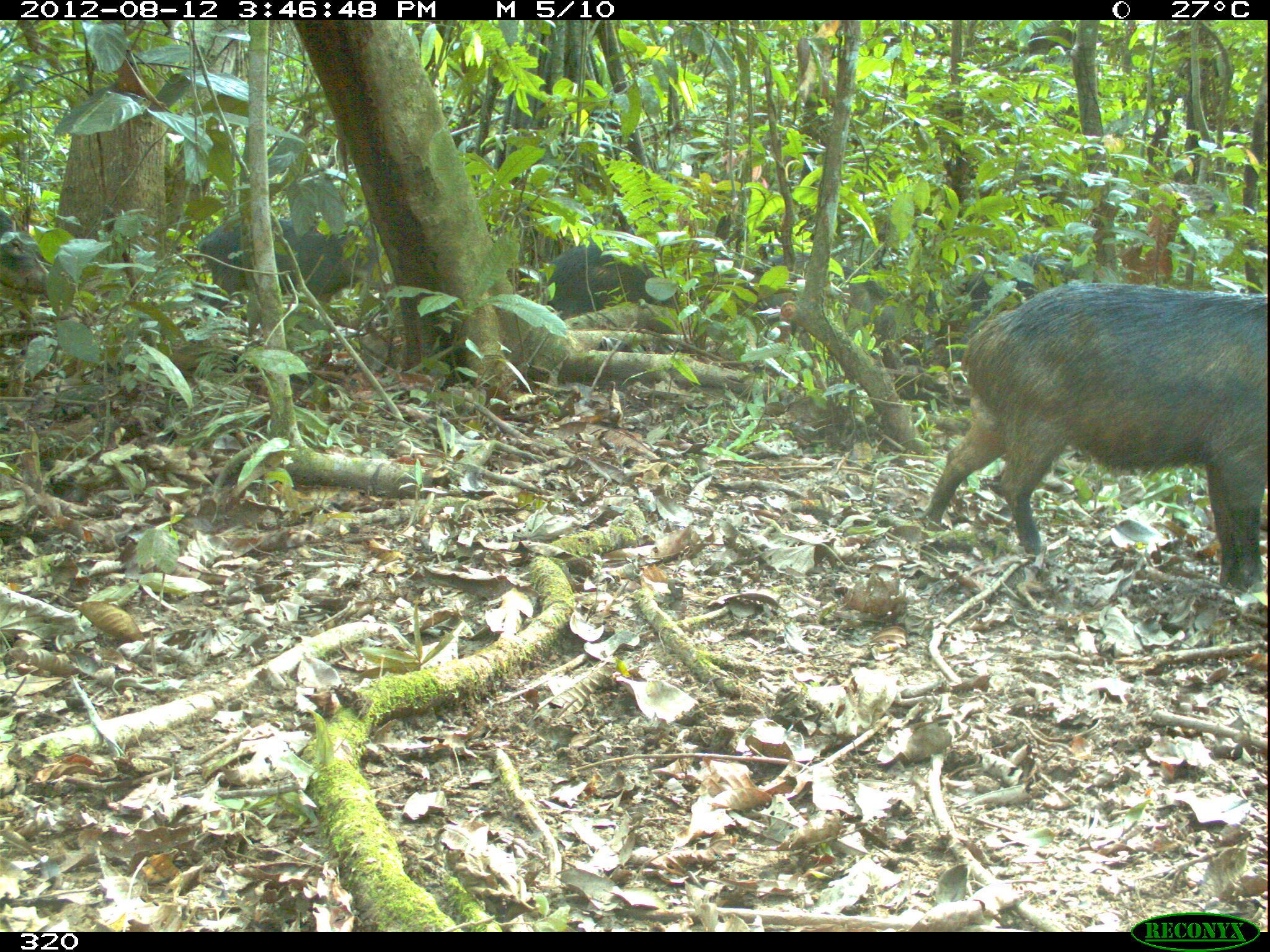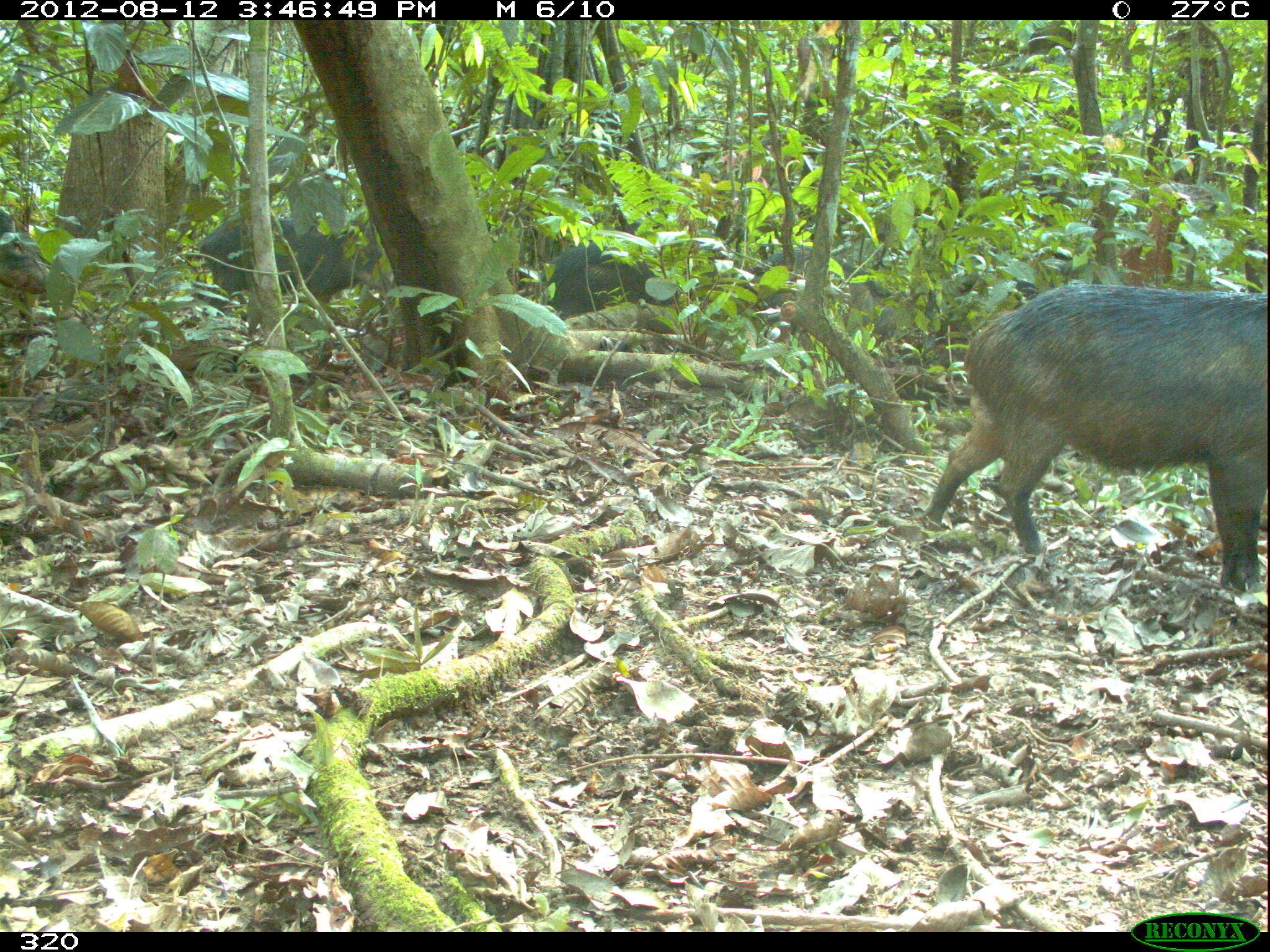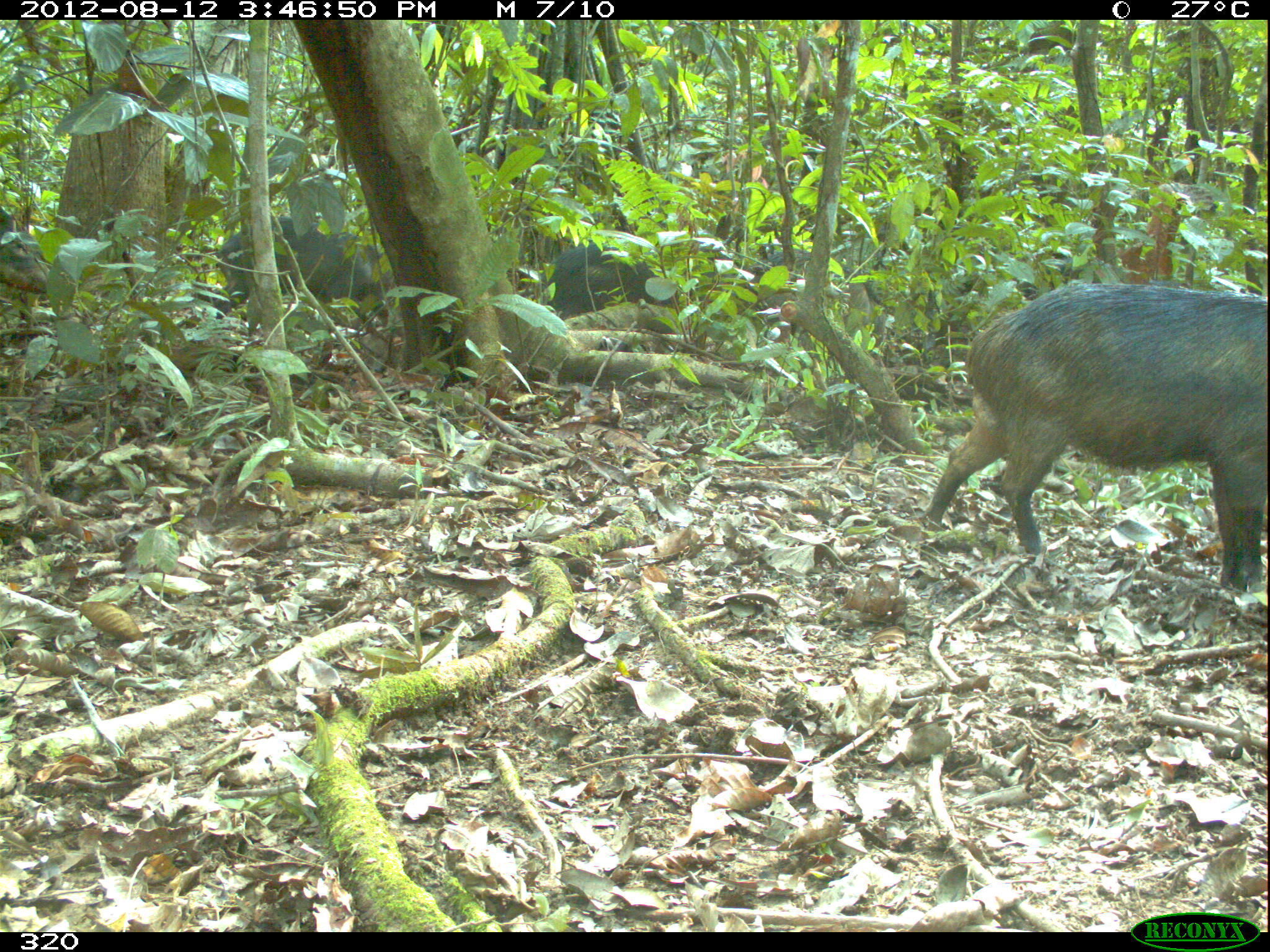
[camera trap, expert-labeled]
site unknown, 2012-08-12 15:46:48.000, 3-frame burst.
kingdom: Animalia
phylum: Chordata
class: Mammalia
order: Artiodactyla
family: Tayassuidae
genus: Tayassu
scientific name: Tayassu pecari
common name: white-lipped peccary